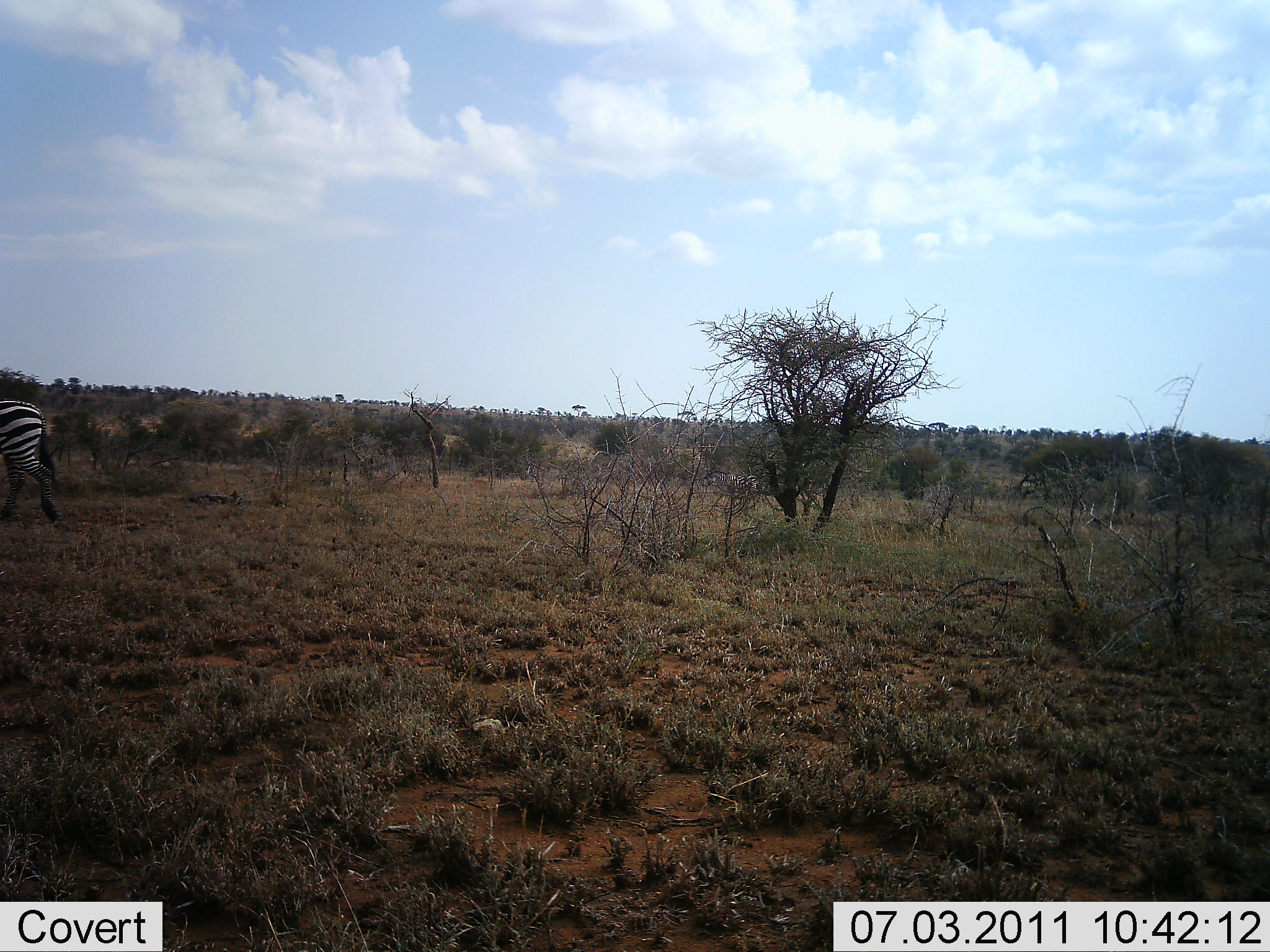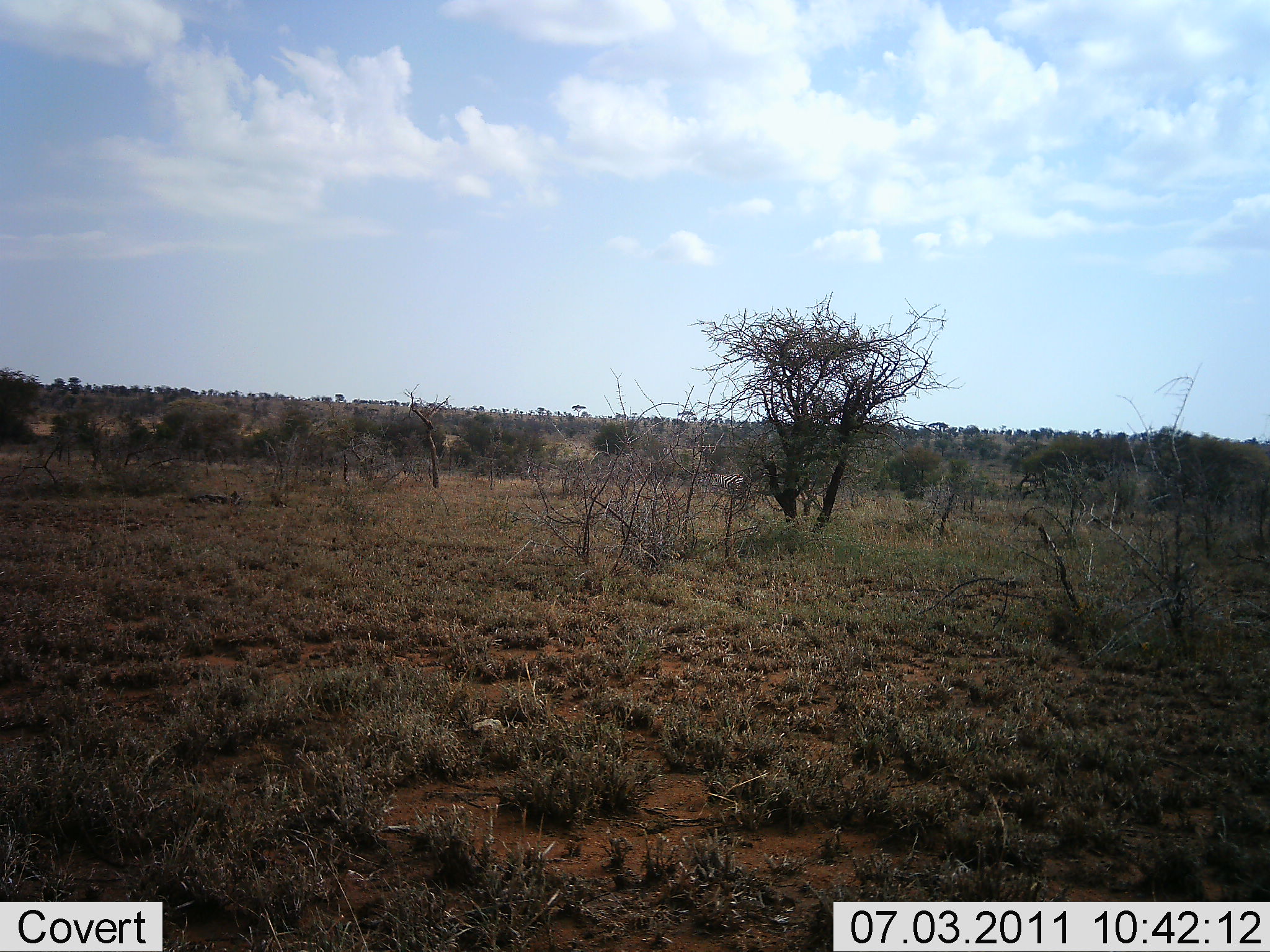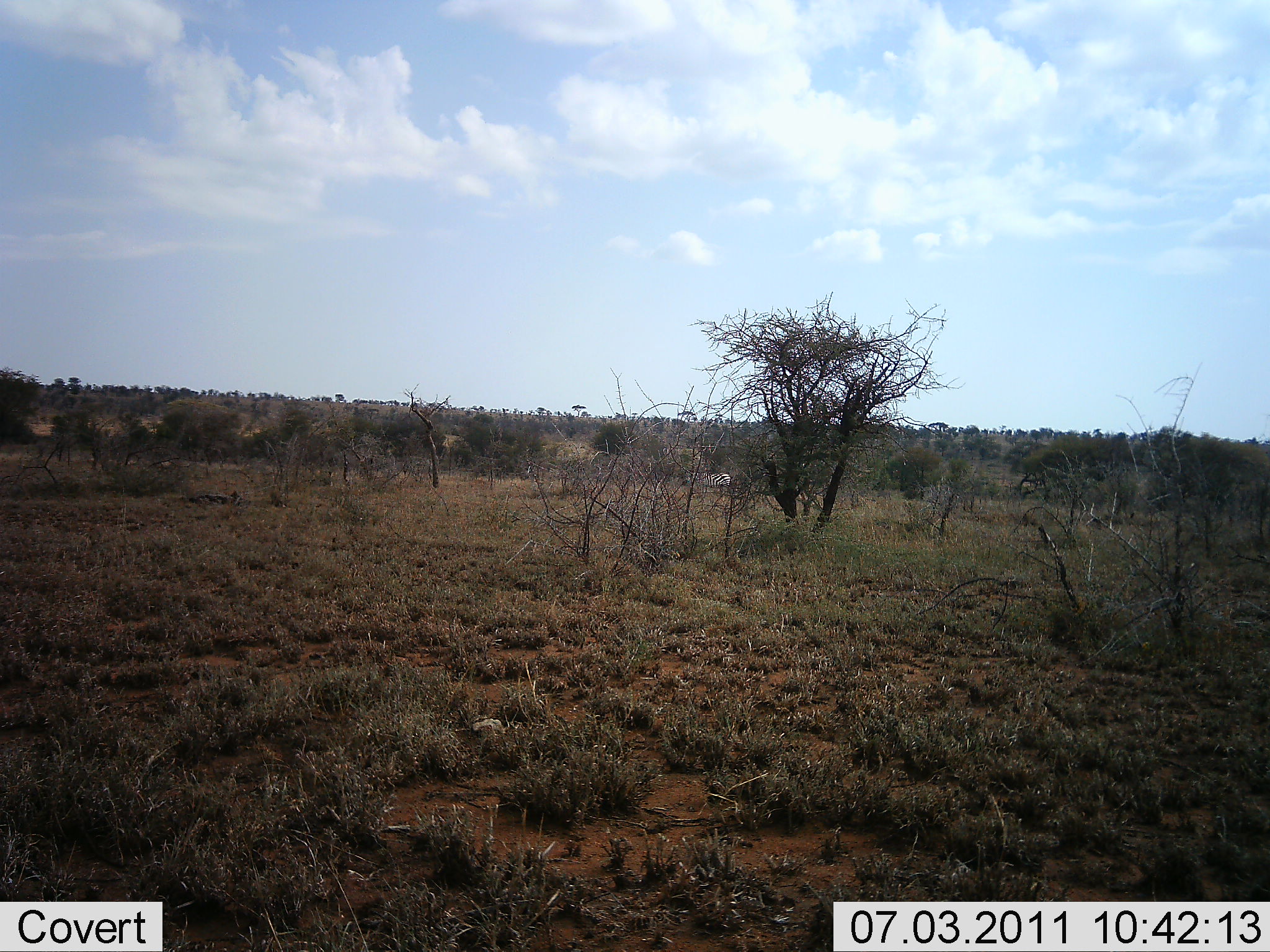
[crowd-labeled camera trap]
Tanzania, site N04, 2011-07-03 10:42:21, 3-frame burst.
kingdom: Animalia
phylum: Chordata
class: Mammalia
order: Perissodactyla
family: Equidae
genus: Equus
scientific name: Equus quagga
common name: plains zebra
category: zebra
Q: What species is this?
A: Zebra (plains zebra) (Equus quagga).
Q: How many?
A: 2.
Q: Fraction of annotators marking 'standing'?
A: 0%.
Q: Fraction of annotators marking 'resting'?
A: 0%.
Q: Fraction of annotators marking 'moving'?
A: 100%.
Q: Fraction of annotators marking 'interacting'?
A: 0%.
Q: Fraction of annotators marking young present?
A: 0%.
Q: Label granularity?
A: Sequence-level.